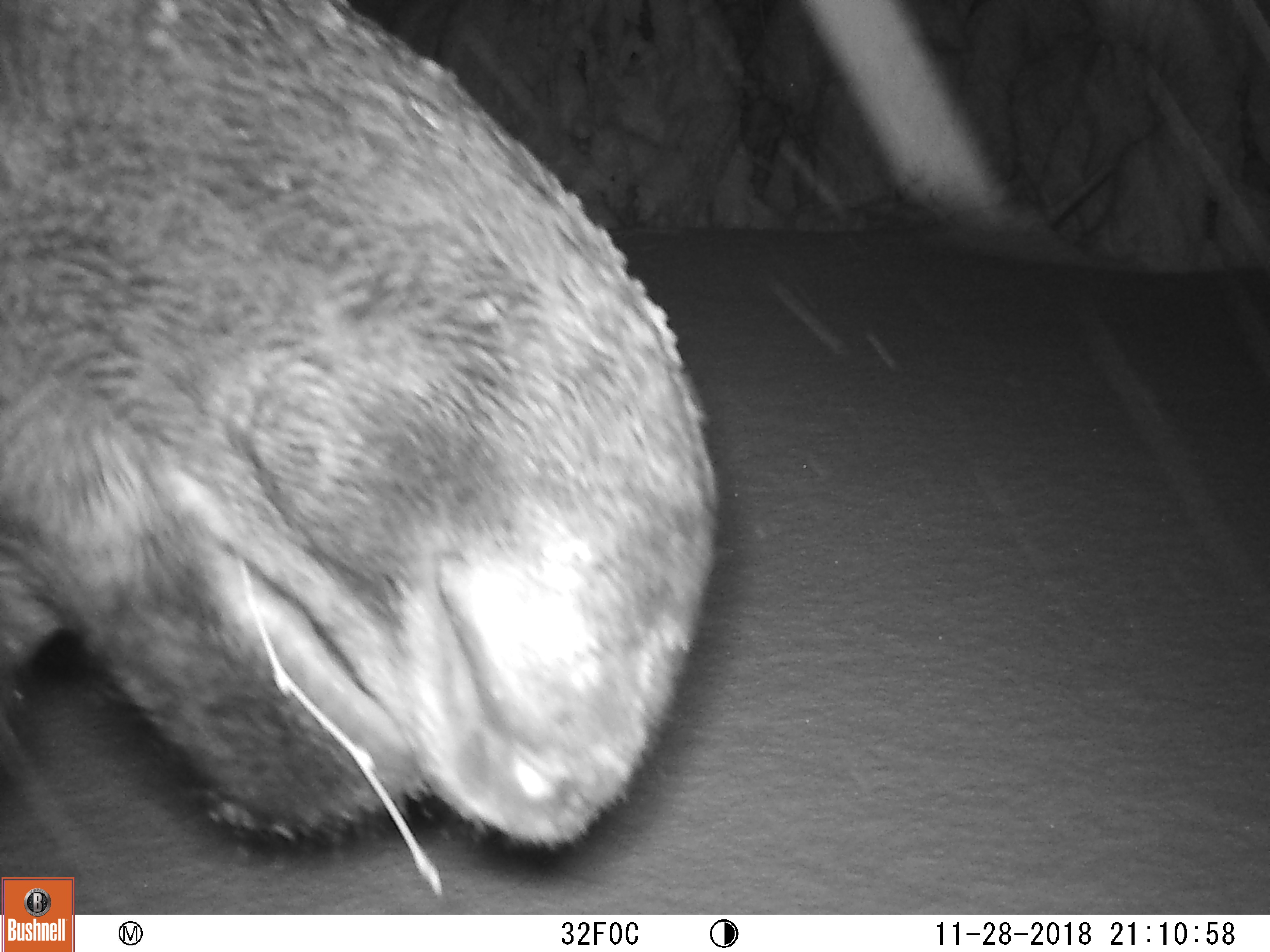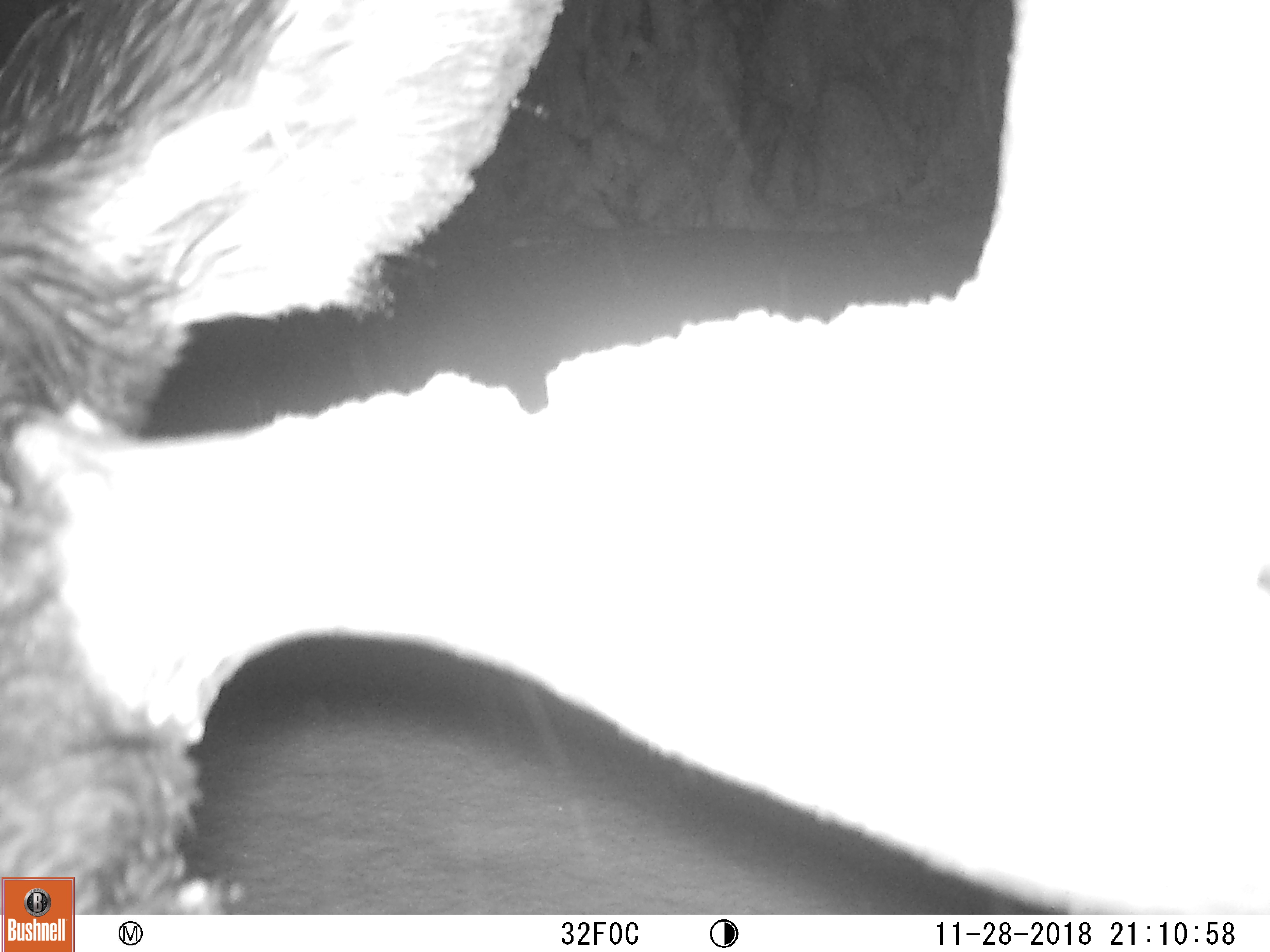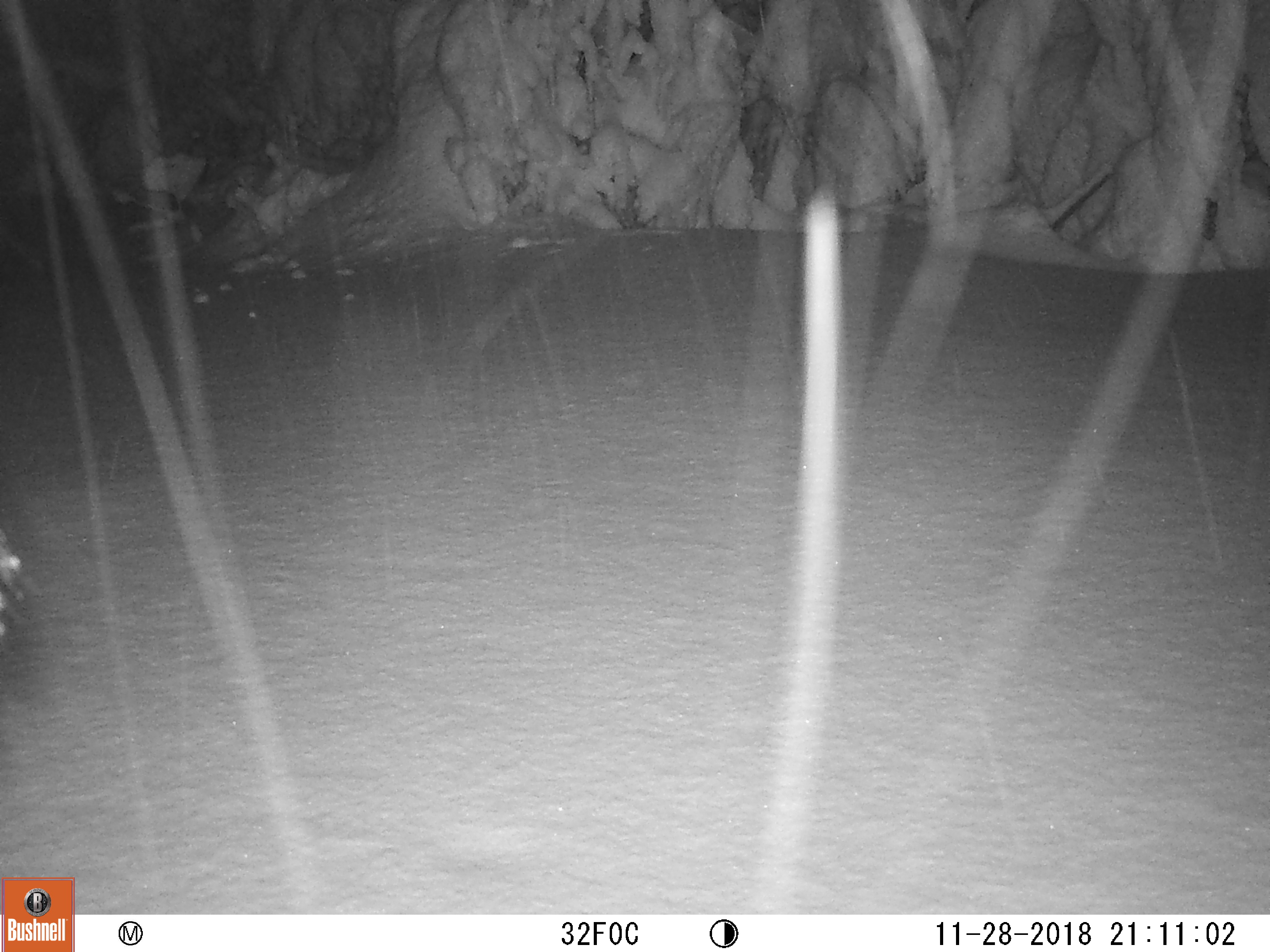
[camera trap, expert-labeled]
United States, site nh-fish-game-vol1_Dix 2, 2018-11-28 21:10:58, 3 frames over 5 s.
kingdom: Animalia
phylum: Chordata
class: Mammalia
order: Artiodactyla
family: Cervidae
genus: Alces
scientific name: Alces alces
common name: moose